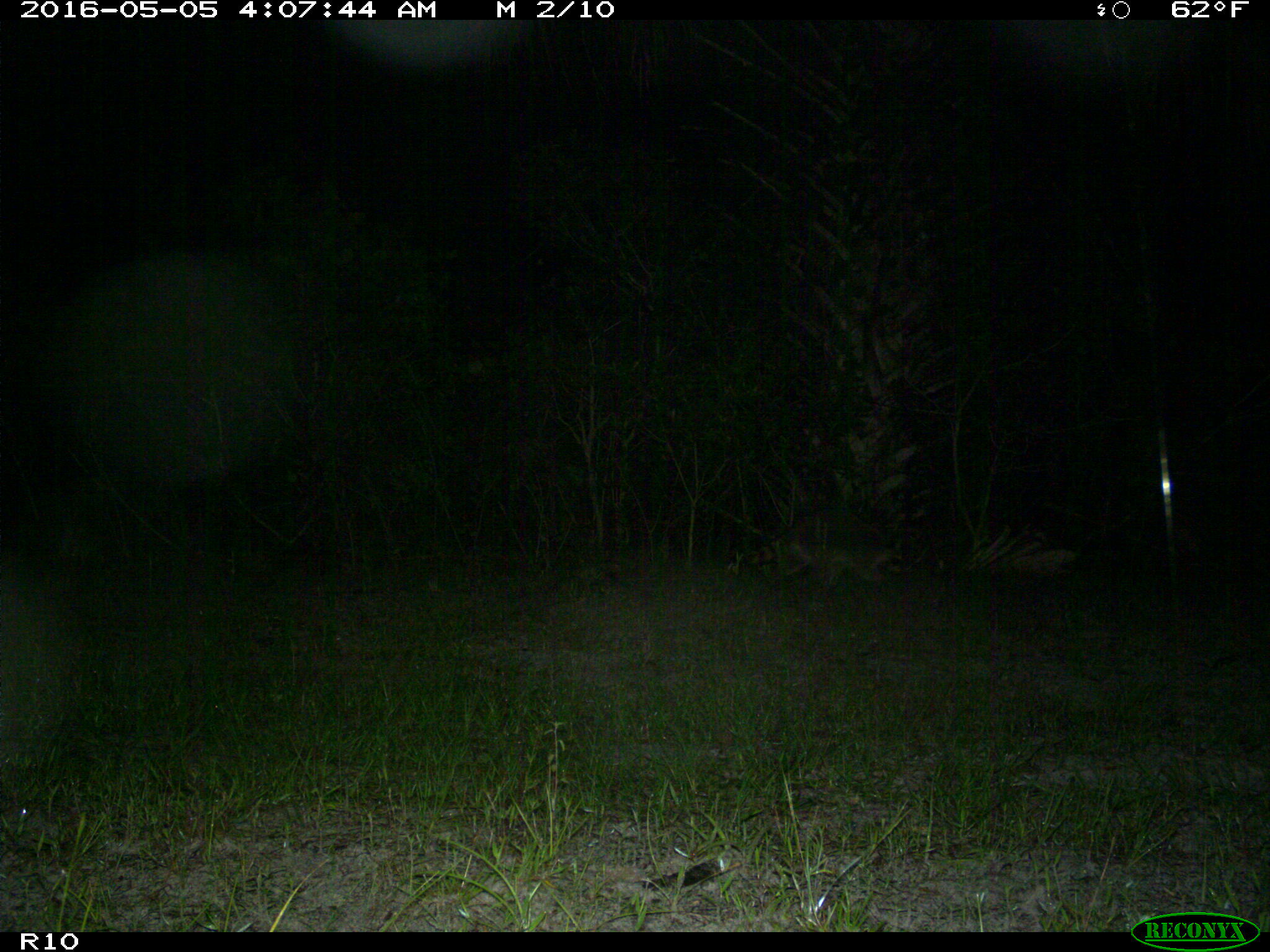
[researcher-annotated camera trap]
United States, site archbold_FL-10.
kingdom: Animalia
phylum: Chordata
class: Mammalia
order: Carnivora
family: Procyonidae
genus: Procyon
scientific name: Procyon lotor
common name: common raccoon